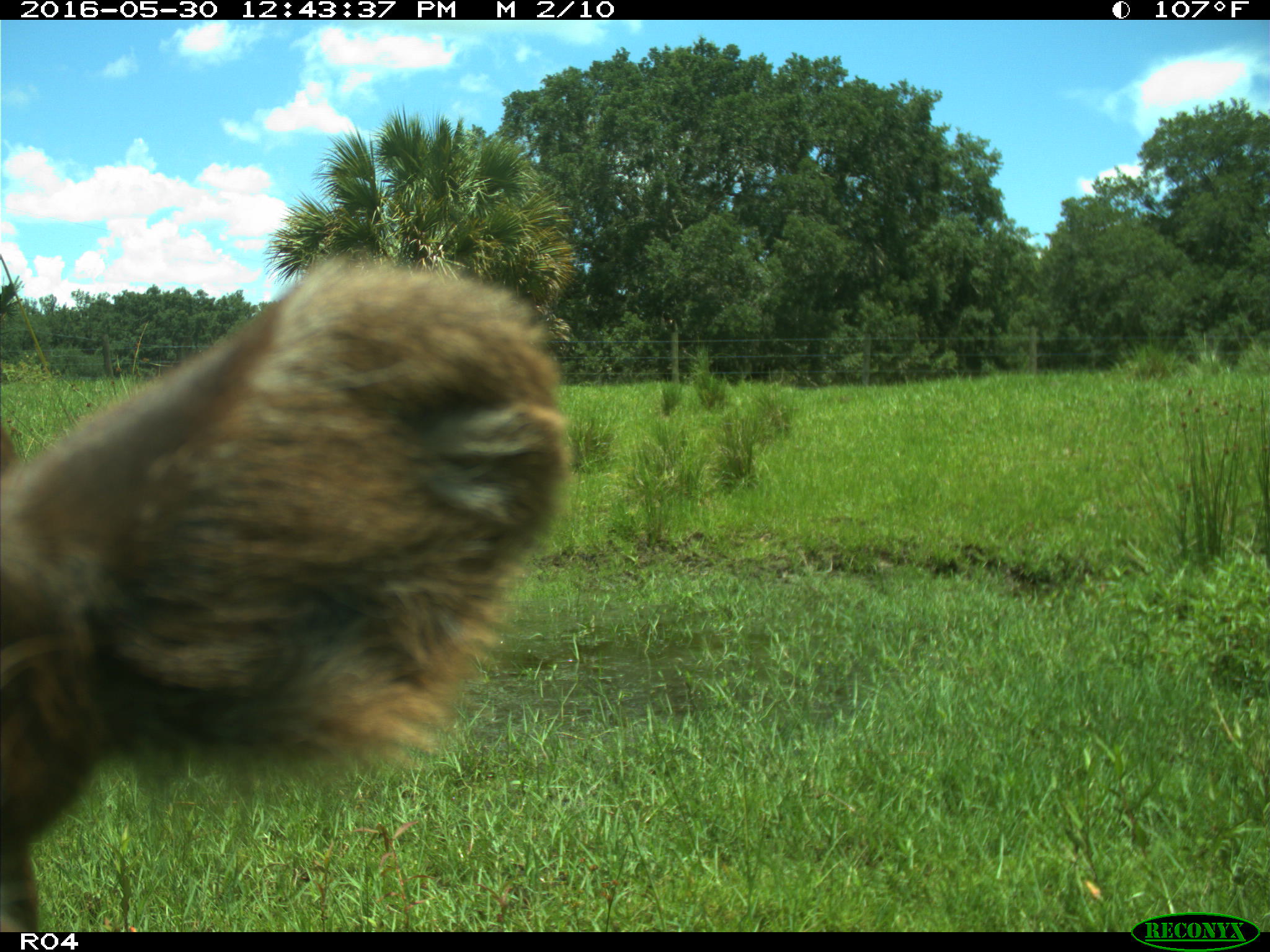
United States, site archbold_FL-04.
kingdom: Animalia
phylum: Chordata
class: Mammalia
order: Artiodactyla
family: Bovidae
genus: Bos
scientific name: Bos taurus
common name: domestic cow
Bos taurus (domestic cow).